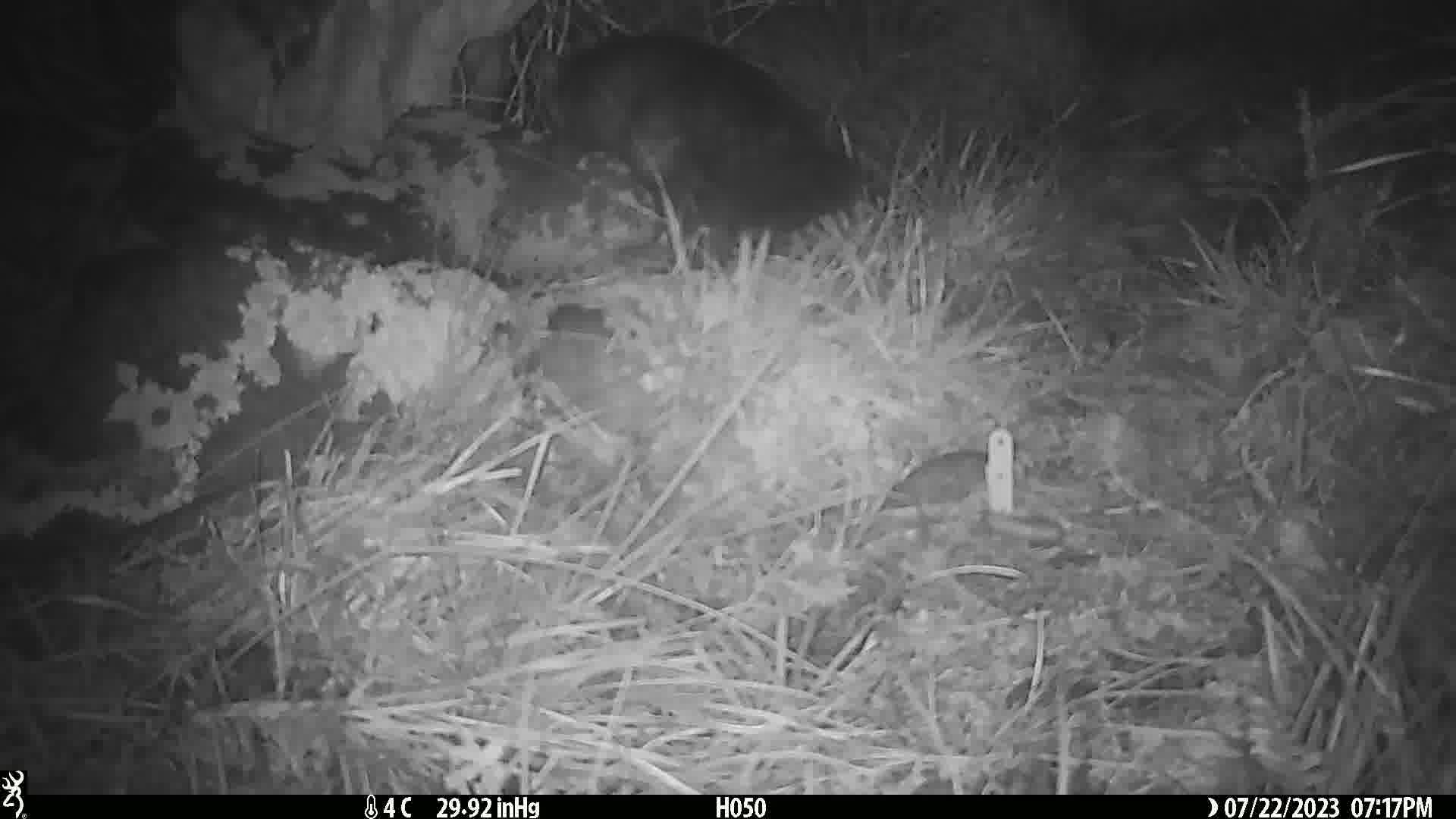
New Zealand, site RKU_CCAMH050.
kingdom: Animalia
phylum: Chordata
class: Mammalia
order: Diprotodontia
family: Phalangeridae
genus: Trichosurus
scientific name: Trichosurus vulpecula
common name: common brushtail possum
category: possum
Possum (common brushtail possum) (Trichosurus vulpecula).